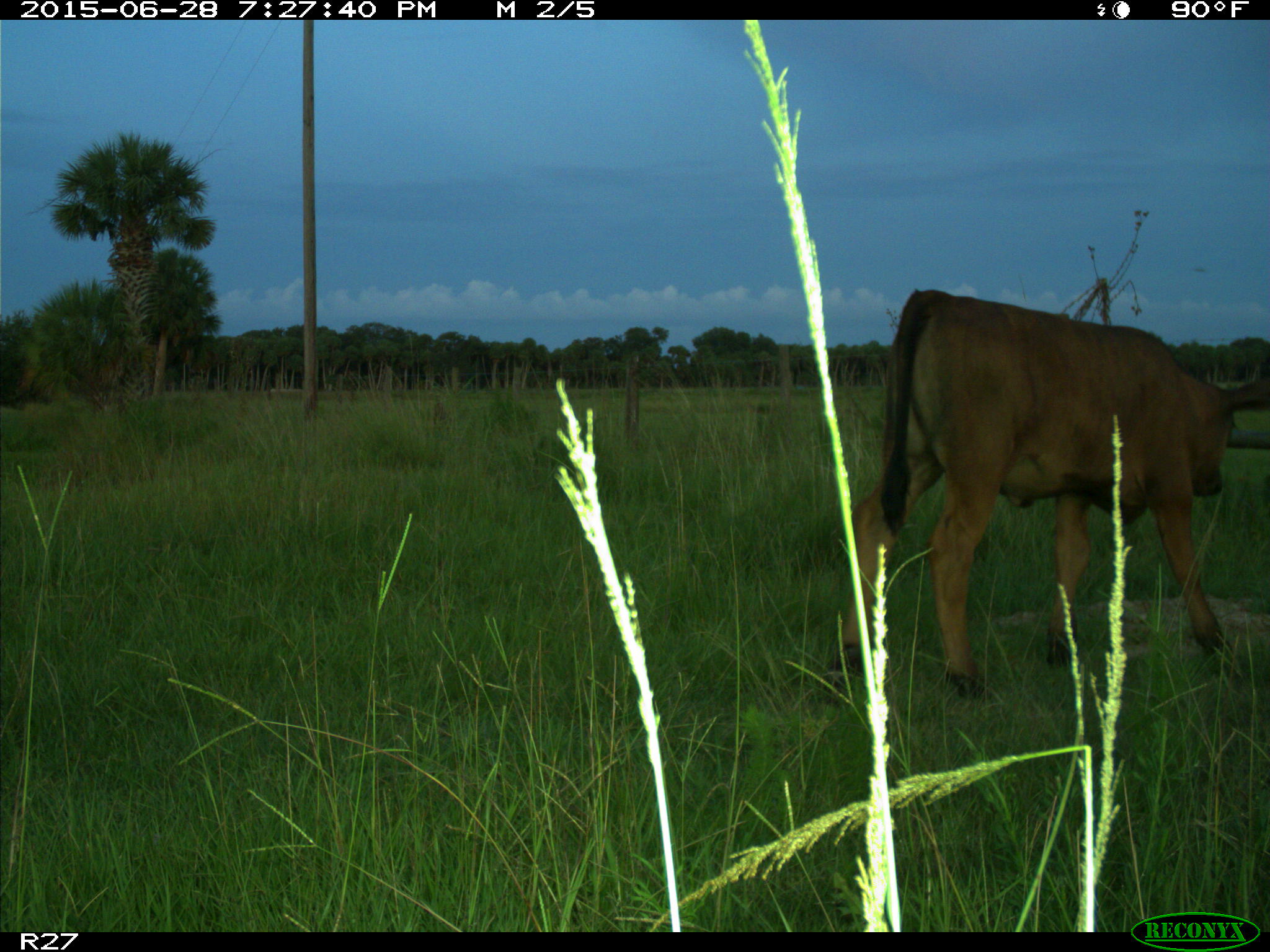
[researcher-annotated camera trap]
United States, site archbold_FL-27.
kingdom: Animalia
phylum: Chordata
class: Mammalia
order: Artiodactyla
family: Bovidae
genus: Bos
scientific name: Bos taurus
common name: domestic cow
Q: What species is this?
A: Bos taurus (domestic cow).